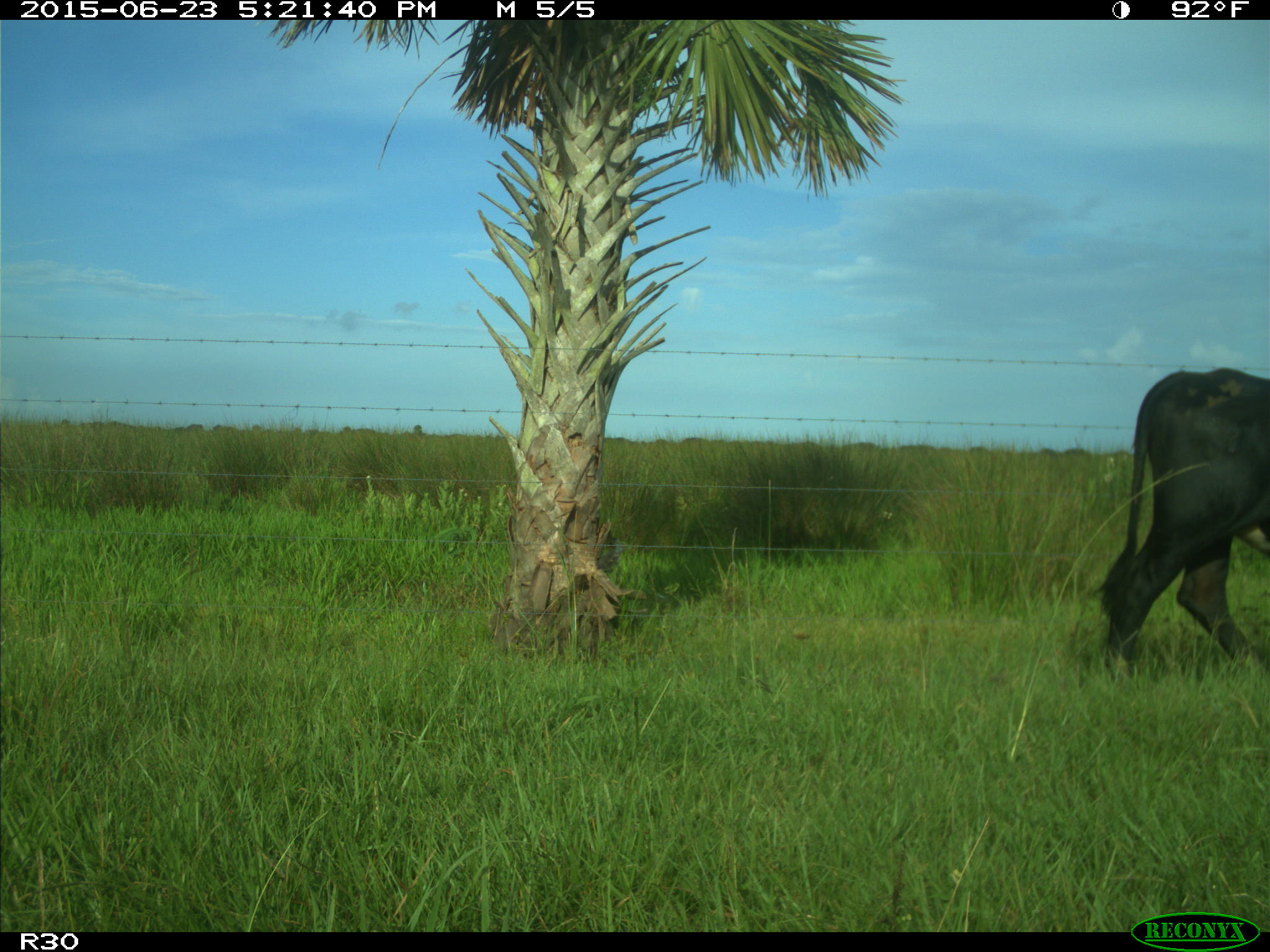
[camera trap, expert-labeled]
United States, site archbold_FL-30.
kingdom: Animalia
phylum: Chordata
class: Mammalia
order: Artiodactyla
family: Bovidae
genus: Bos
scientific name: Bos taurus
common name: domestic cow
Bos taurus (domestic cow).